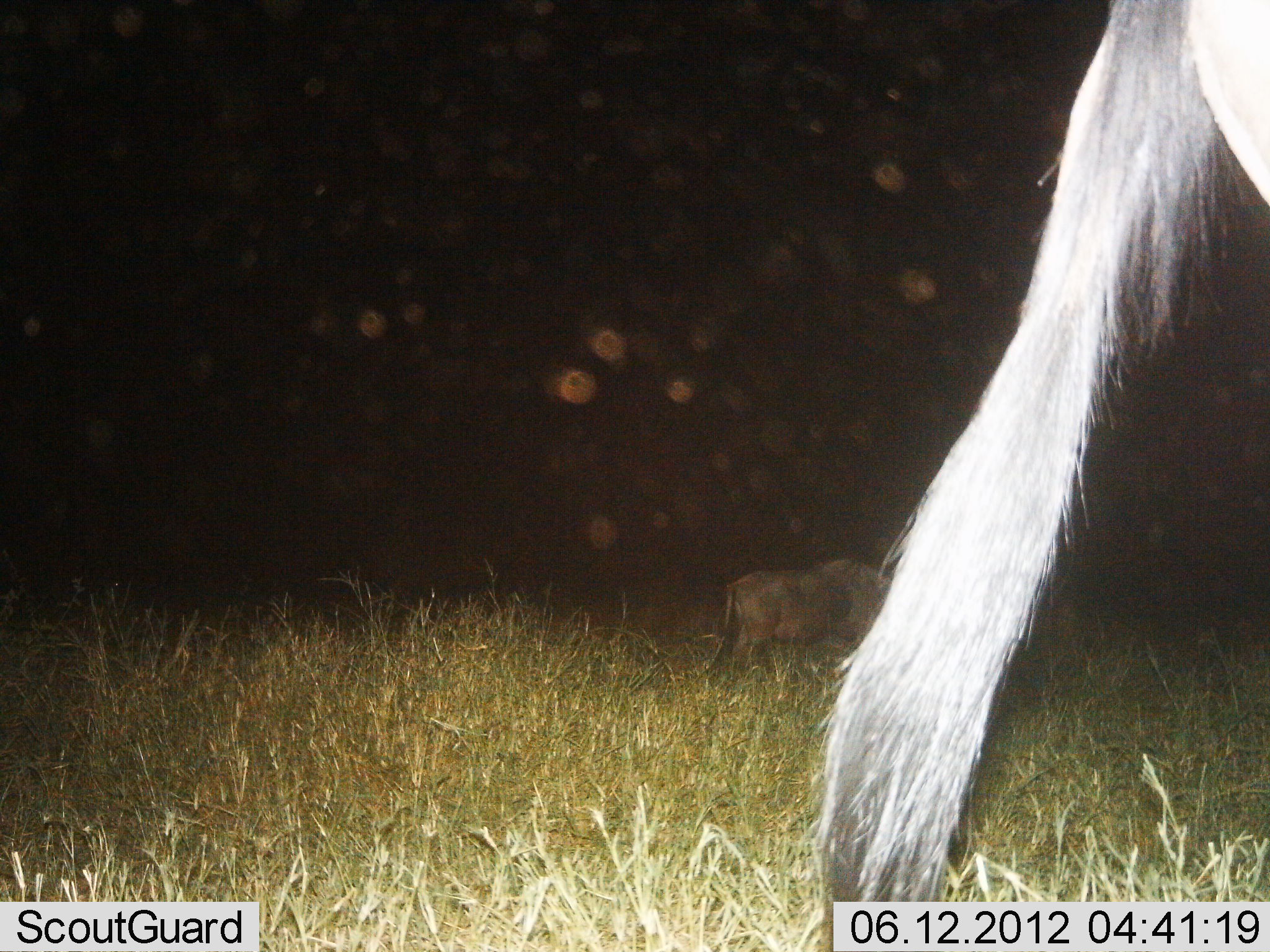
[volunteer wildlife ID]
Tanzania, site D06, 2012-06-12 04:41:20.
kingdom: Animalia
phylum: Chordata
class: Mammalia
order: Artiodactyla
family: Bovidae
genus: Connochaetes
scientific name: Connochaetes taurinus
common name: blue wildebeest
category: wildebeest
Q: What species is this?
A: Wildebeest (blue wildebeest) (Connochaetes taurinus).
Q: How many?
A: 2.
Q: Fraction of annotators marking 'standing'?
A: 60%.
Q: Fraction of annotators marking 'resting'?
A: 0%.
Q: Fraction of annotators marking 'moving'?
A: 40%.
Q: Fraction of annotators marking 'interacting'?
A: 0%.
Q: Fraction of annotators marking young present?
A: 0%.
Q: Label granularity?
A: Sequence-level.